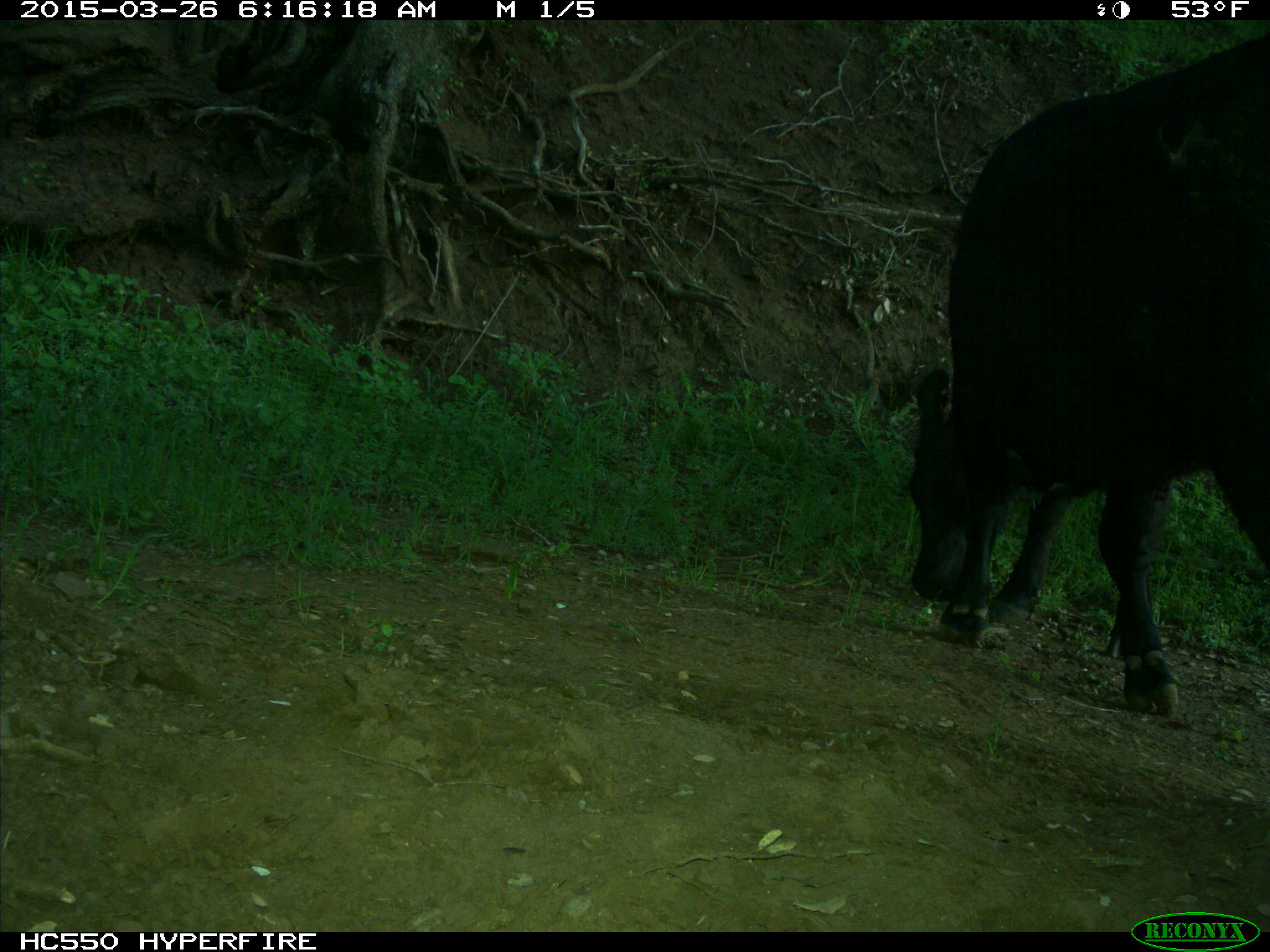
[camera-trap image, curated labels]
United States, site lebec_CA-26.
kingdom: Animalia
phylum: Chordata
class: Mammalia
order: Artiodactyla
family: Bovidae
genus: Bos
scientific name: Bos taurus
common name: domestic cow